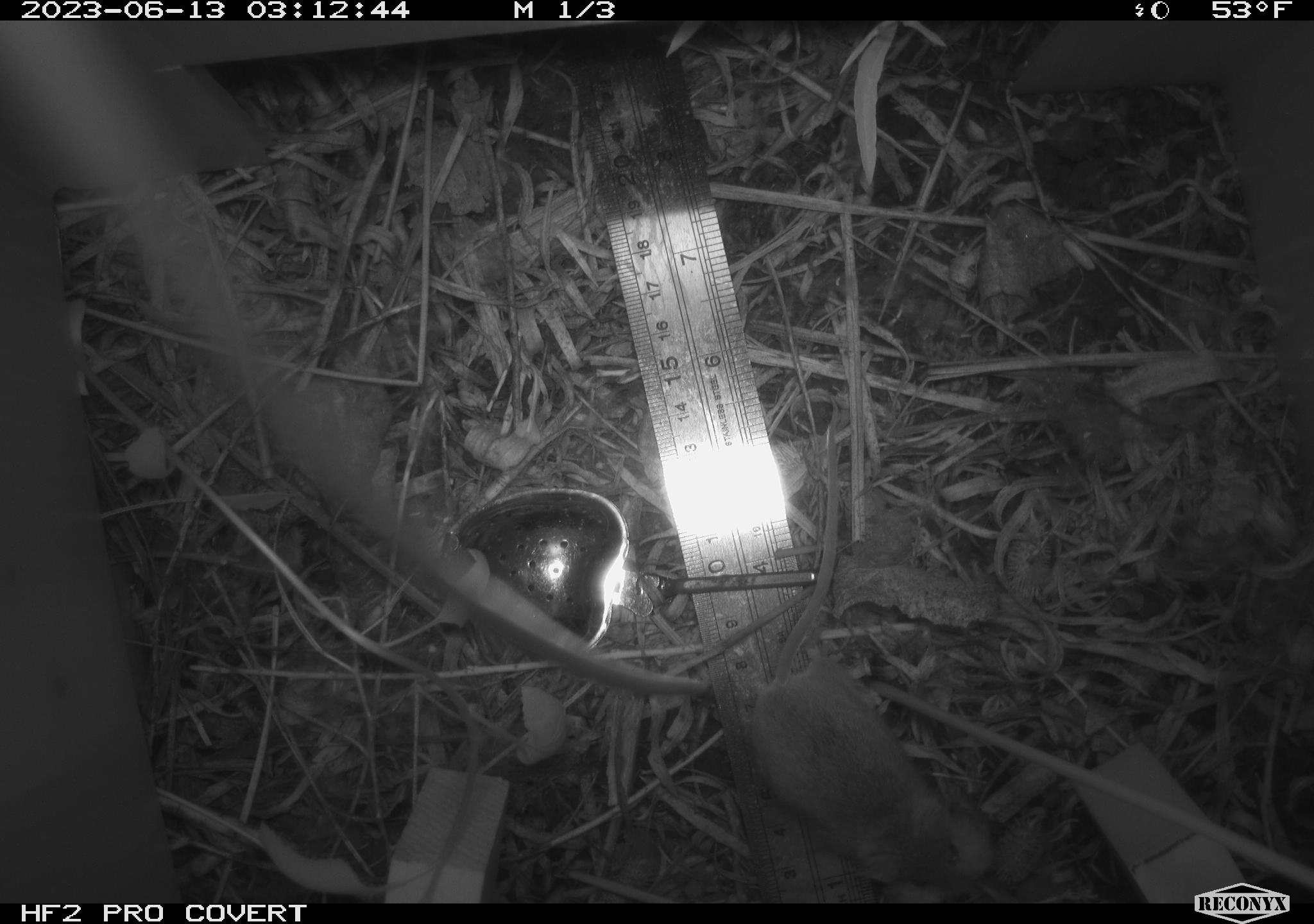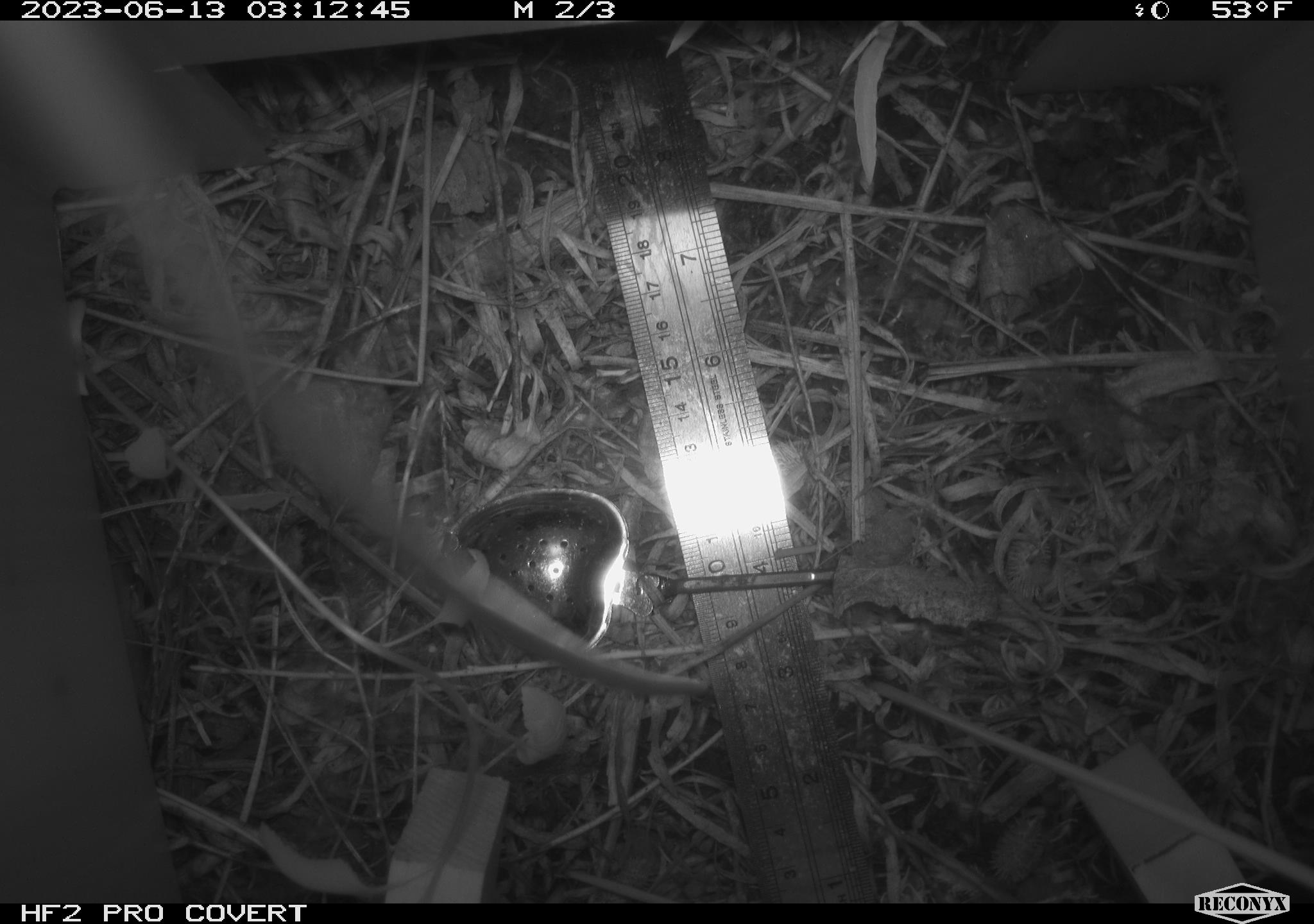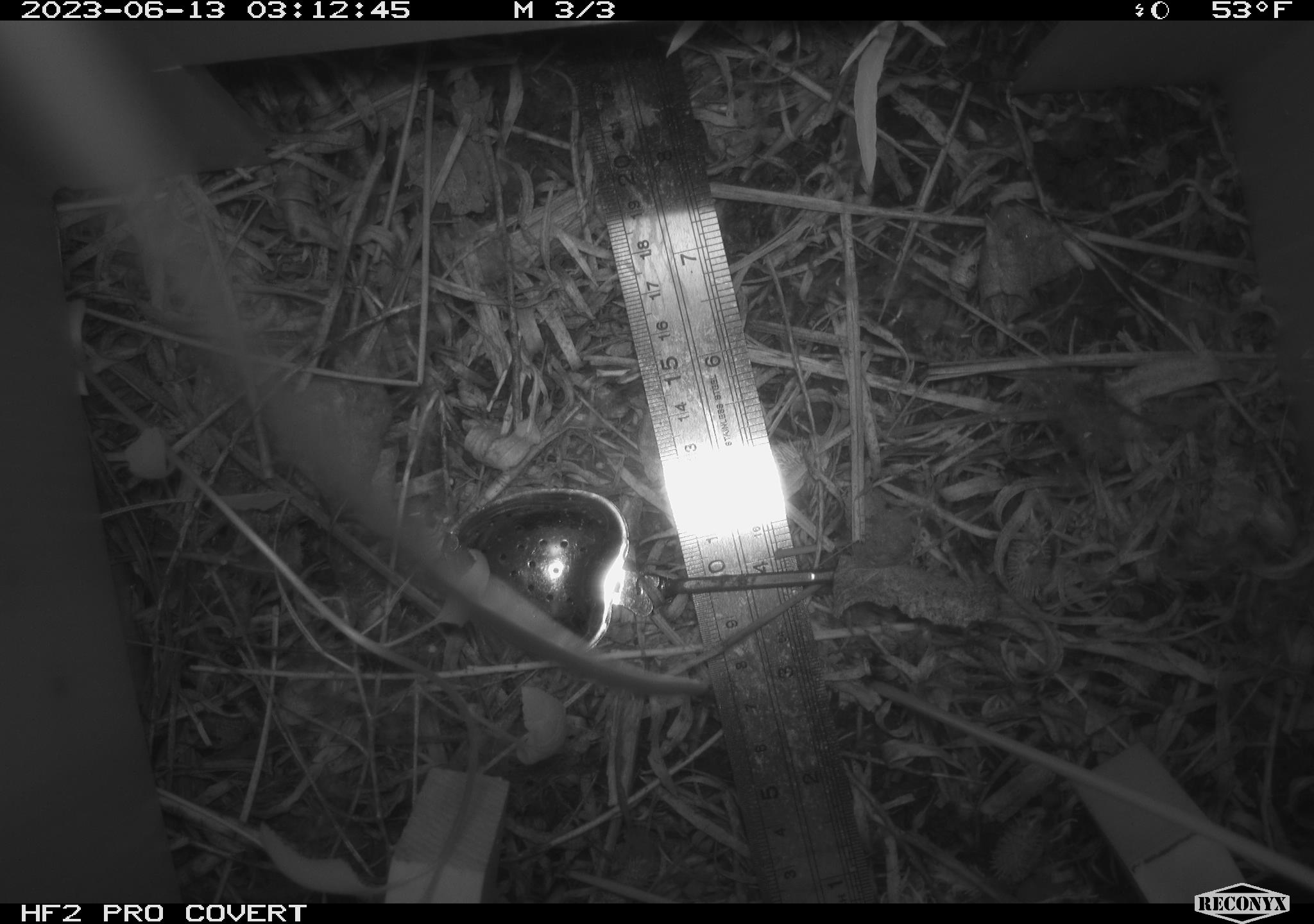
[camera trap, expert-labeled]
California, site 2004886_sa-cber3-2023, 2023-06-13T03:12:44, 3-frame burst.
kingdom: Animalia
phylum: Chordata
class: Mammalia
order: Rodentia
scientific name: Rodentia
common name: mouse species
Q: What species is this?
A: Mouse species (Rodentia).